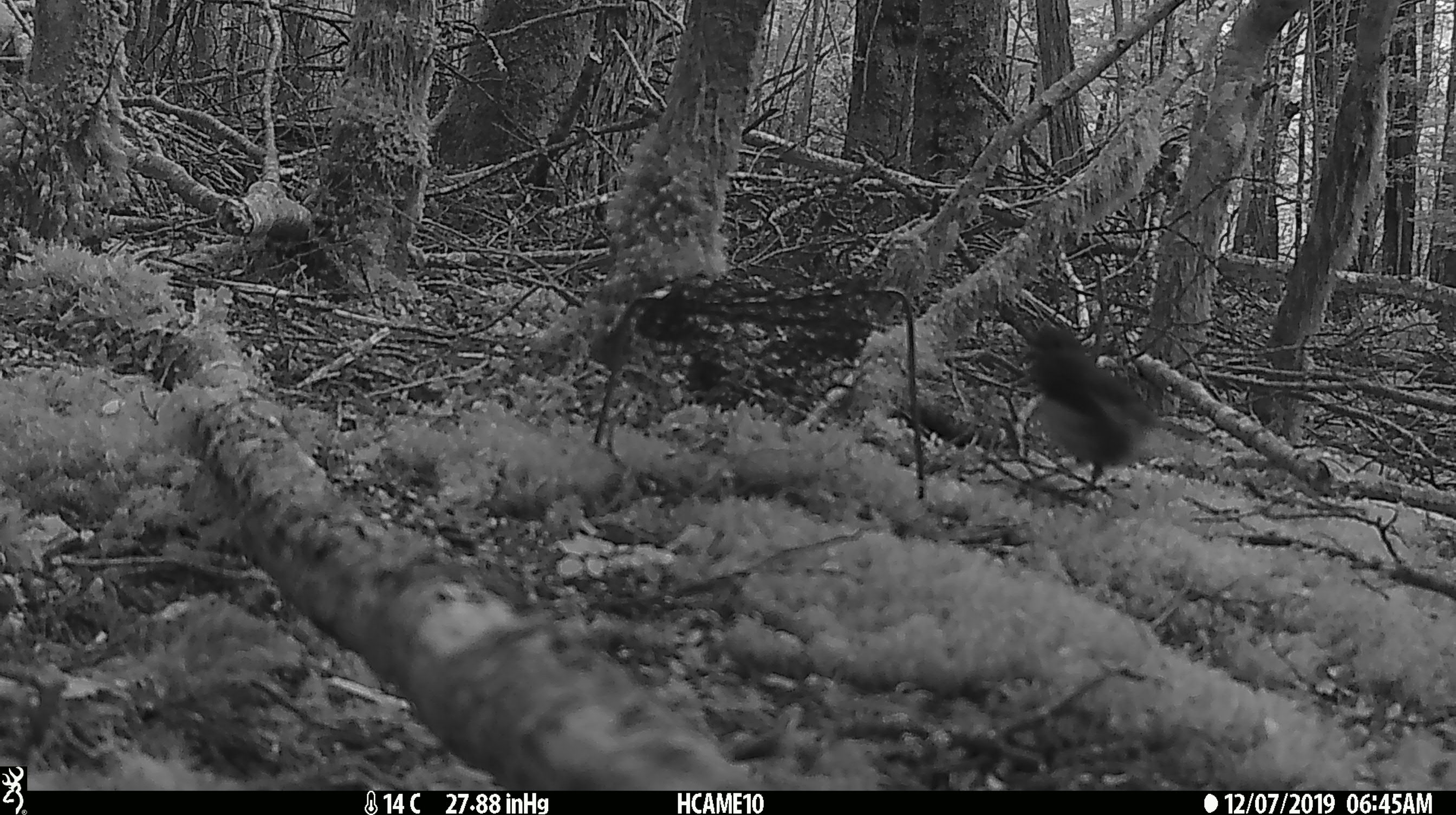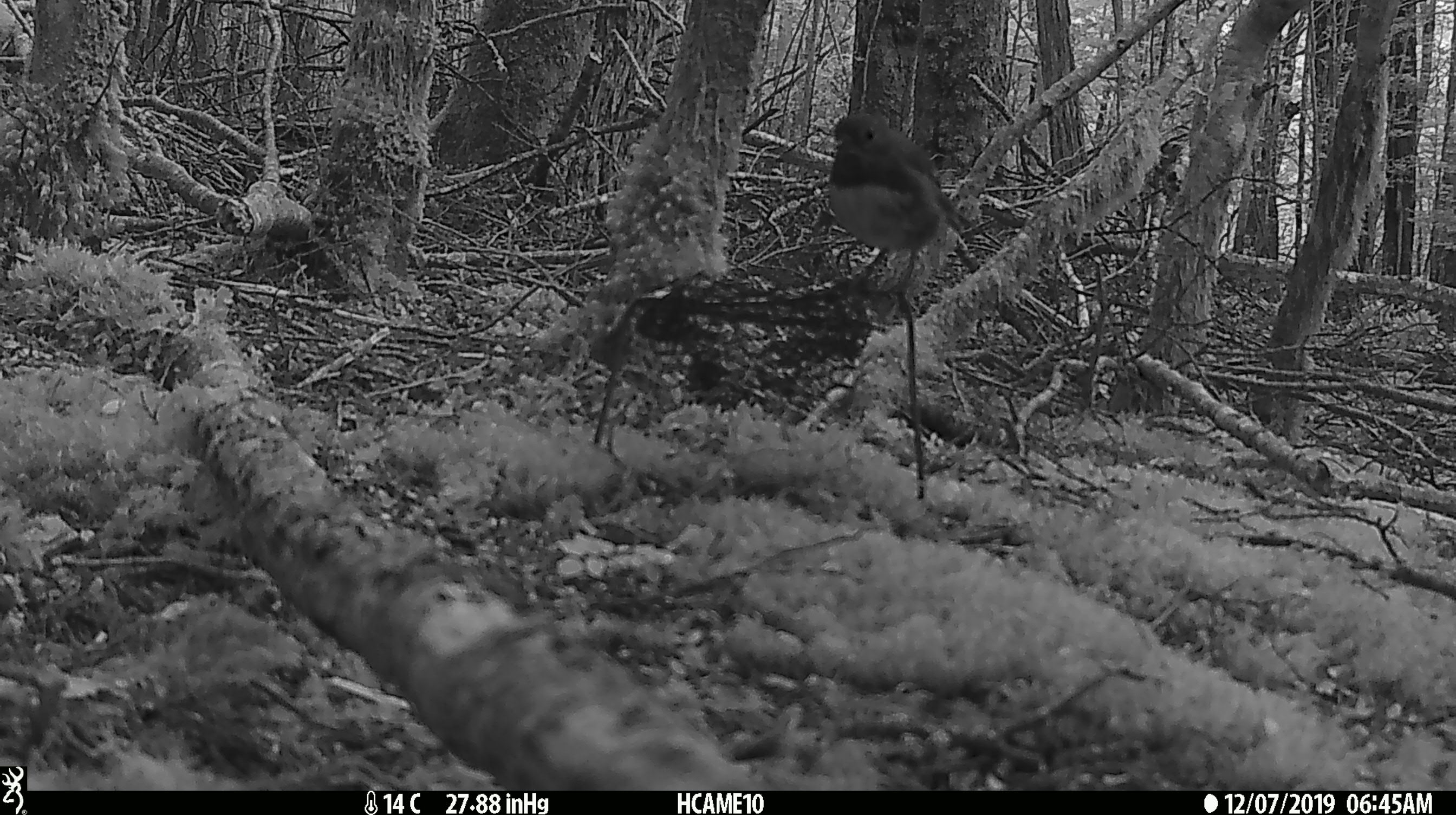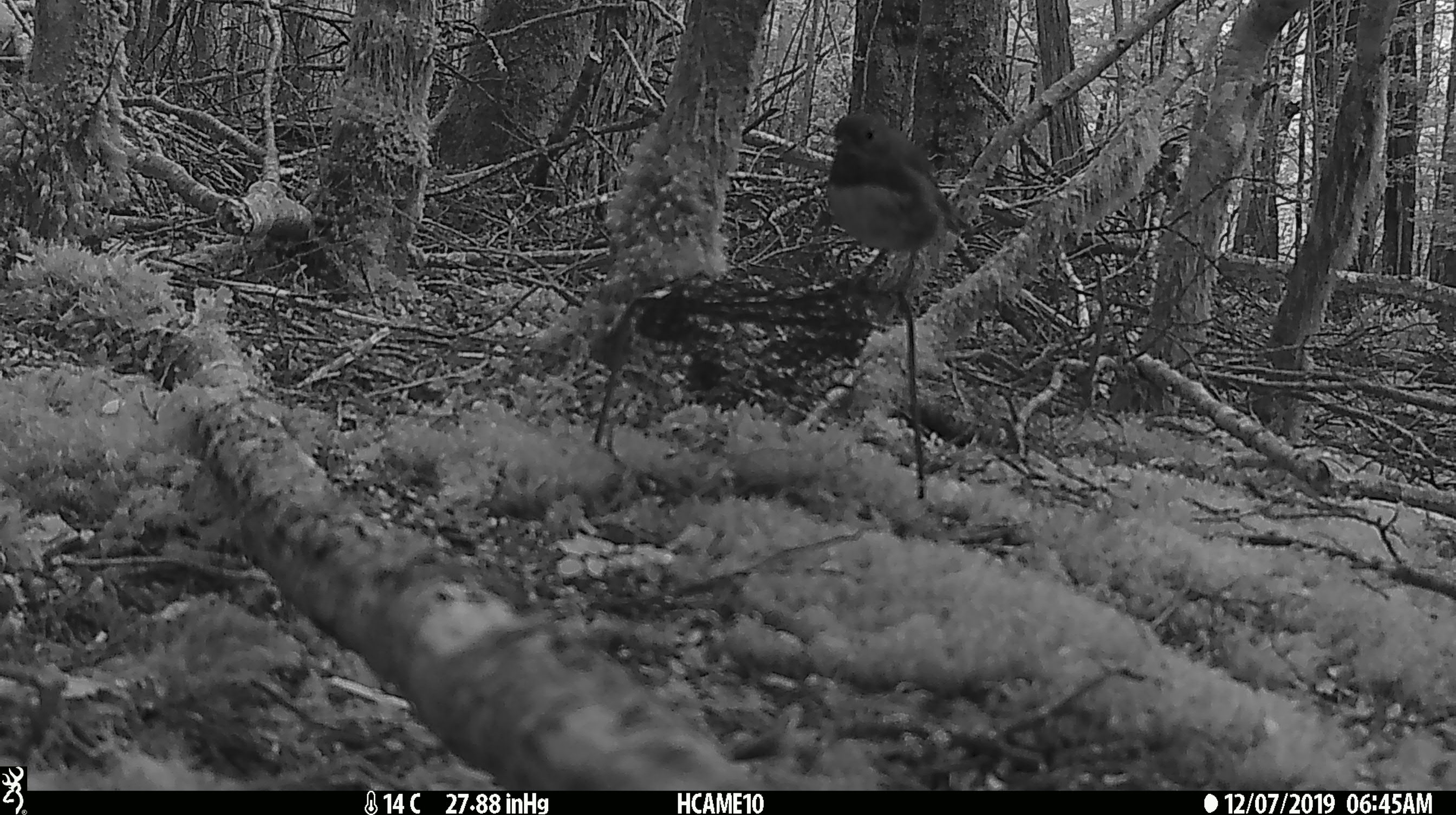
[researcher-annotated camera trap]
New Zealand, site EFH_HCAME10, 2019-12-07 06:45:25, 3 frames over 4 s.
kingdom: Animalia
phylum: Chordata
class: Aves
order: Passeriformes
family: Petroicidae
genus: Petroica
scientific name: Petroica australis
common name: new zealand robin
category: robin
Robin (new zealand robin) (Petroica australis).